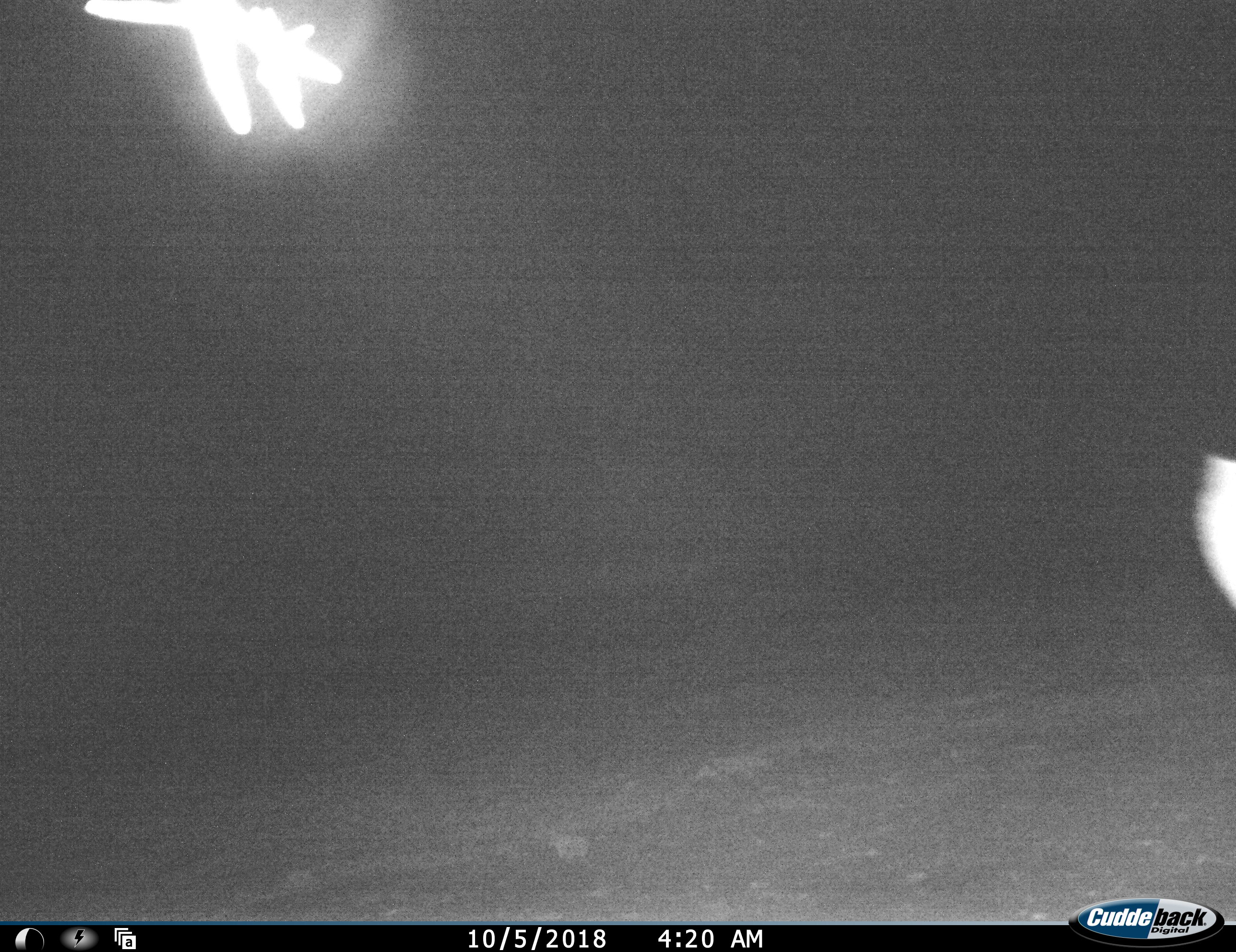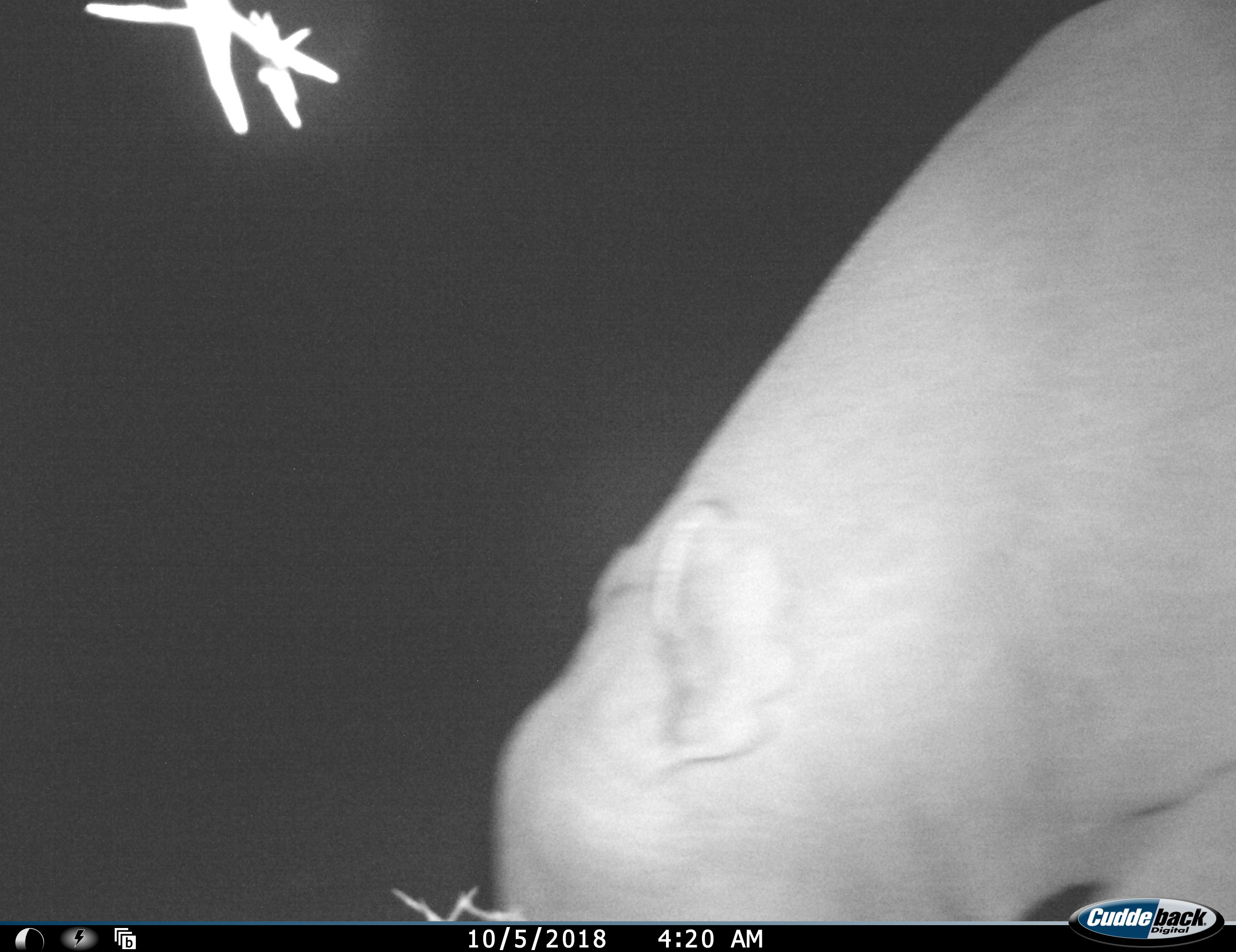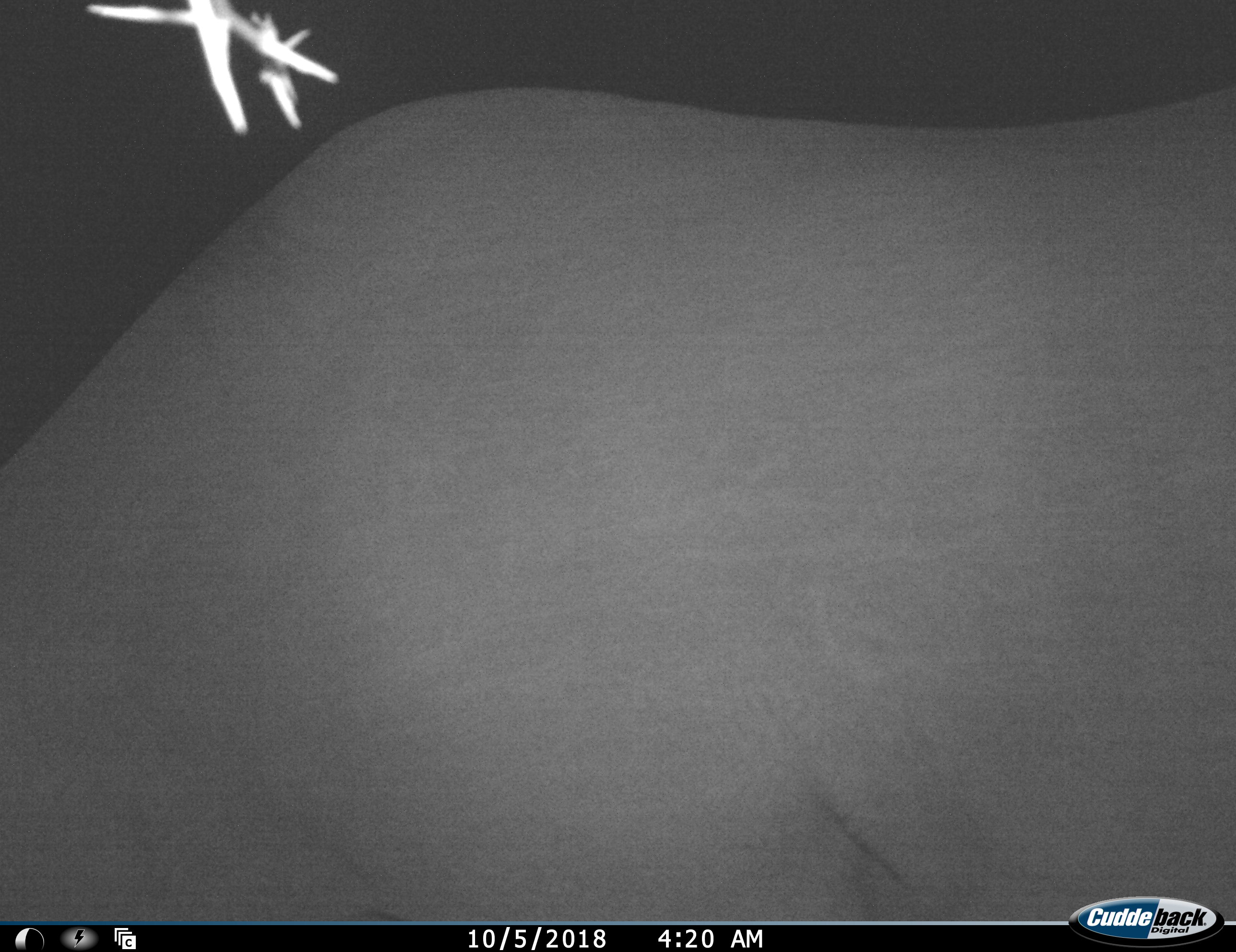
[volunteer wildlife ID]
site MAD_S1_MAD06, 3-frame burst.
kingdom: Animalia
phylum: Chordata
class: Mammalia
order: Perissodactyla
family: Rhinocerotidae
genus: Ceratotherium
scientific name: Ceratotherium simum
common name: white rhinoceros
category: rhinoceroswhite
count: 1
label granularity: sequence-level